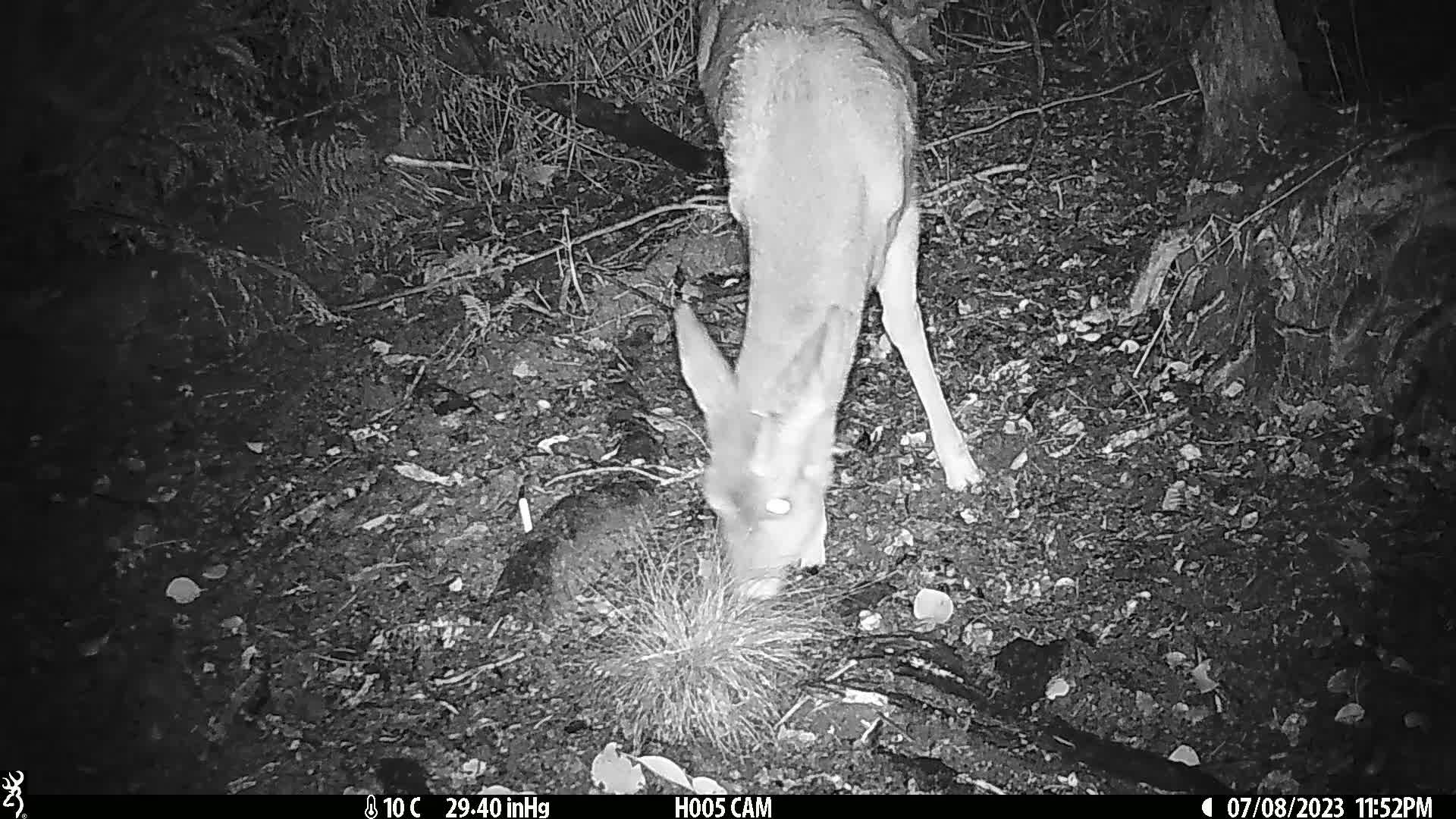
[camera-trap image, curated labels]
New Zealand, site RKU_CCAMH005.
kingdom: Animalia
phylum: Chordata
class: Mammalia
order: Artiodactyla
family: Cervidae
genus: Odocoileus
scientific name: Odocoileus virginianus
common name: white-tailed deer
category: white tailed deer